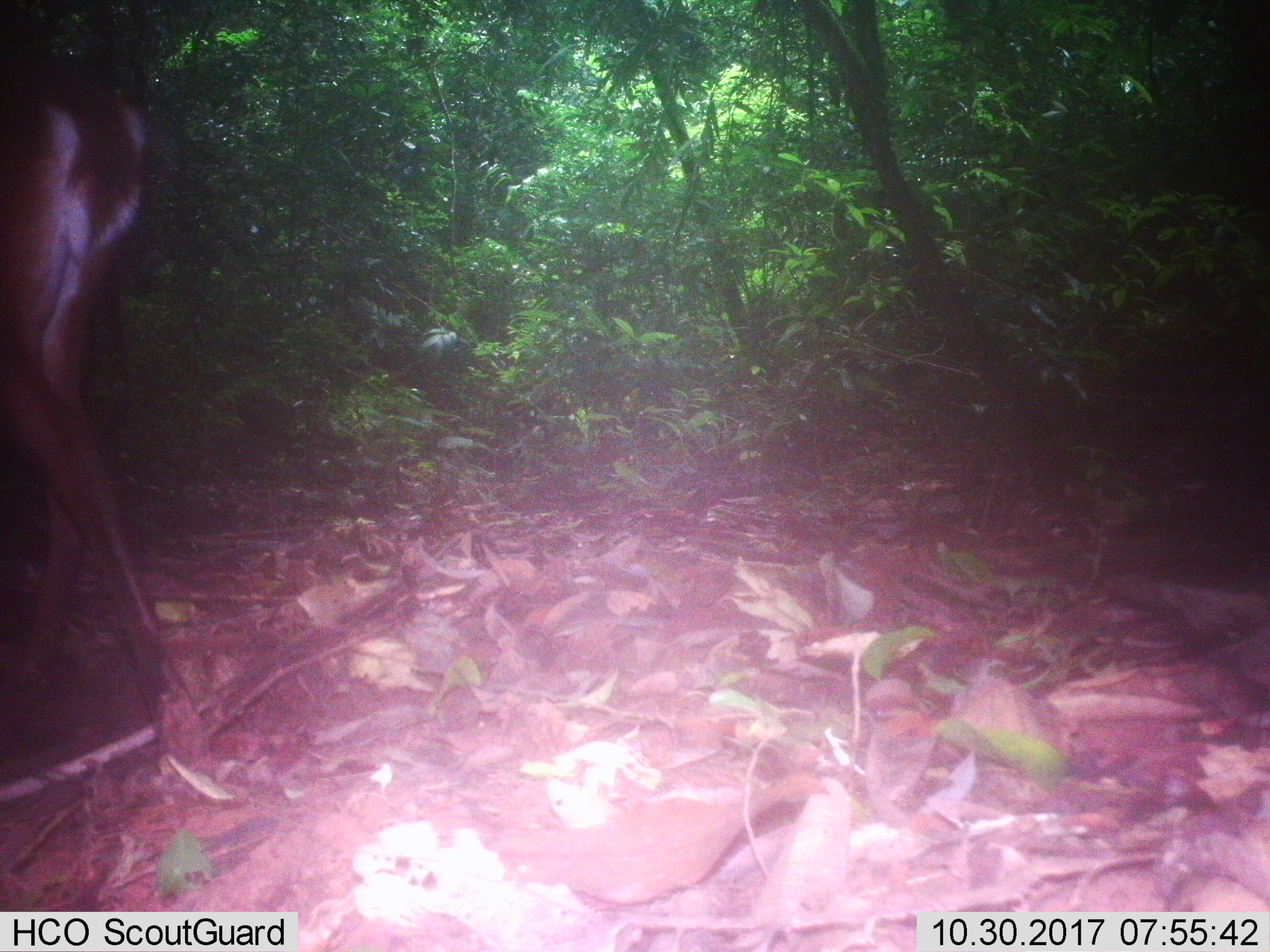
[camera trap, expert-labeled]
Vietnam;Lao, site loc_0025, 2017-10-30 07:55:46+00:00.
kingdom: Animalia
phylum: Chordata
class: Mammalia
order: Artiodactyla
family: Cervidae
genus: Muntiacus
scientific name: Muntiacus vuquangensis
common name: large-antlered muntjac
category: large antlered muntjac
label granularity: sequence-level